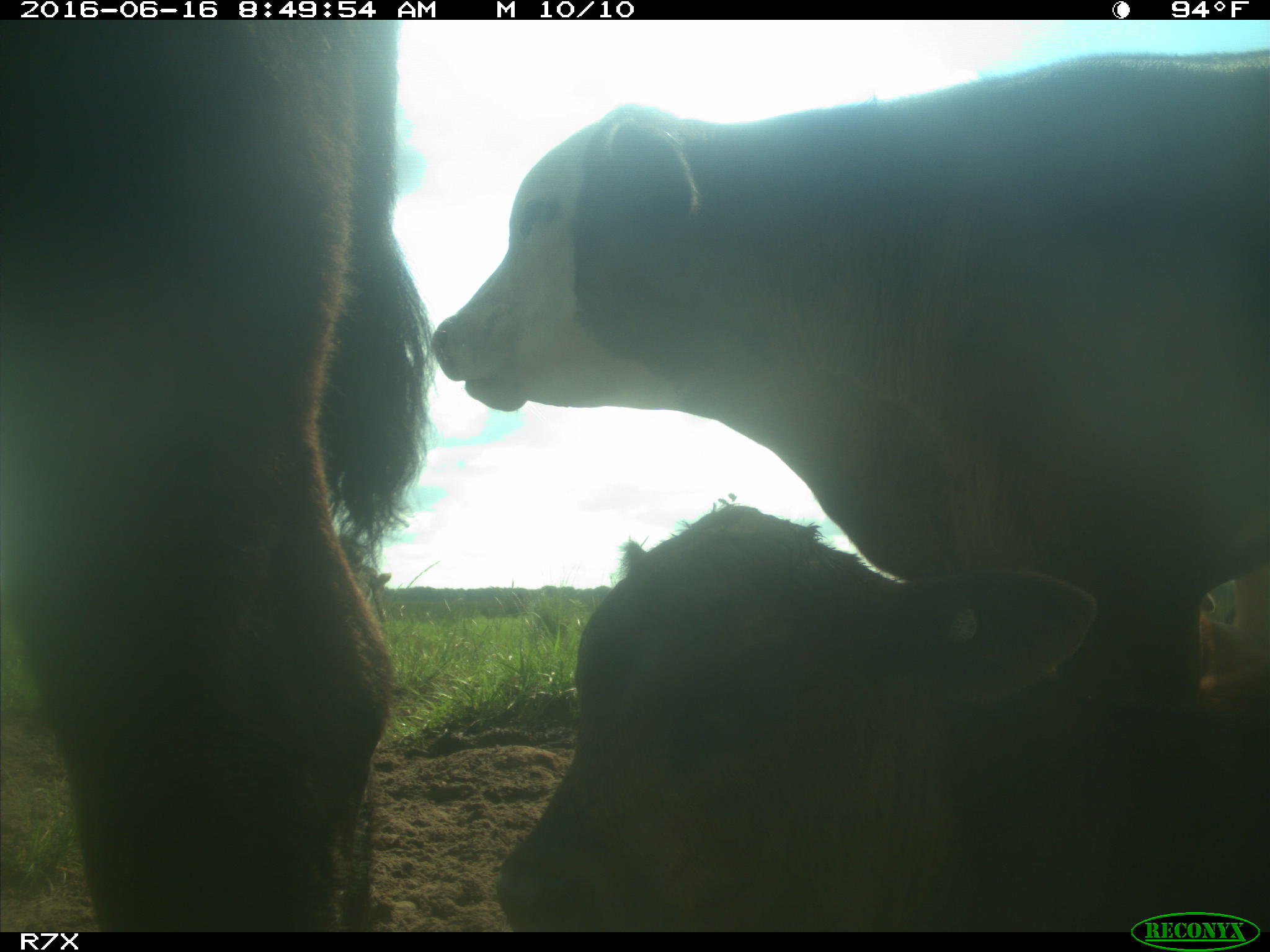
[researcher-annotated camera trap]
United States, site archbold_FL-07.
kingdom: Animalia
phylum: Chordata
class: Mammalia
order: Artiodactyla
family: Bovidae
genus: Bos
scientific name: Bos taurus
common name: domestic cow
Bos taurus (domestic cow).